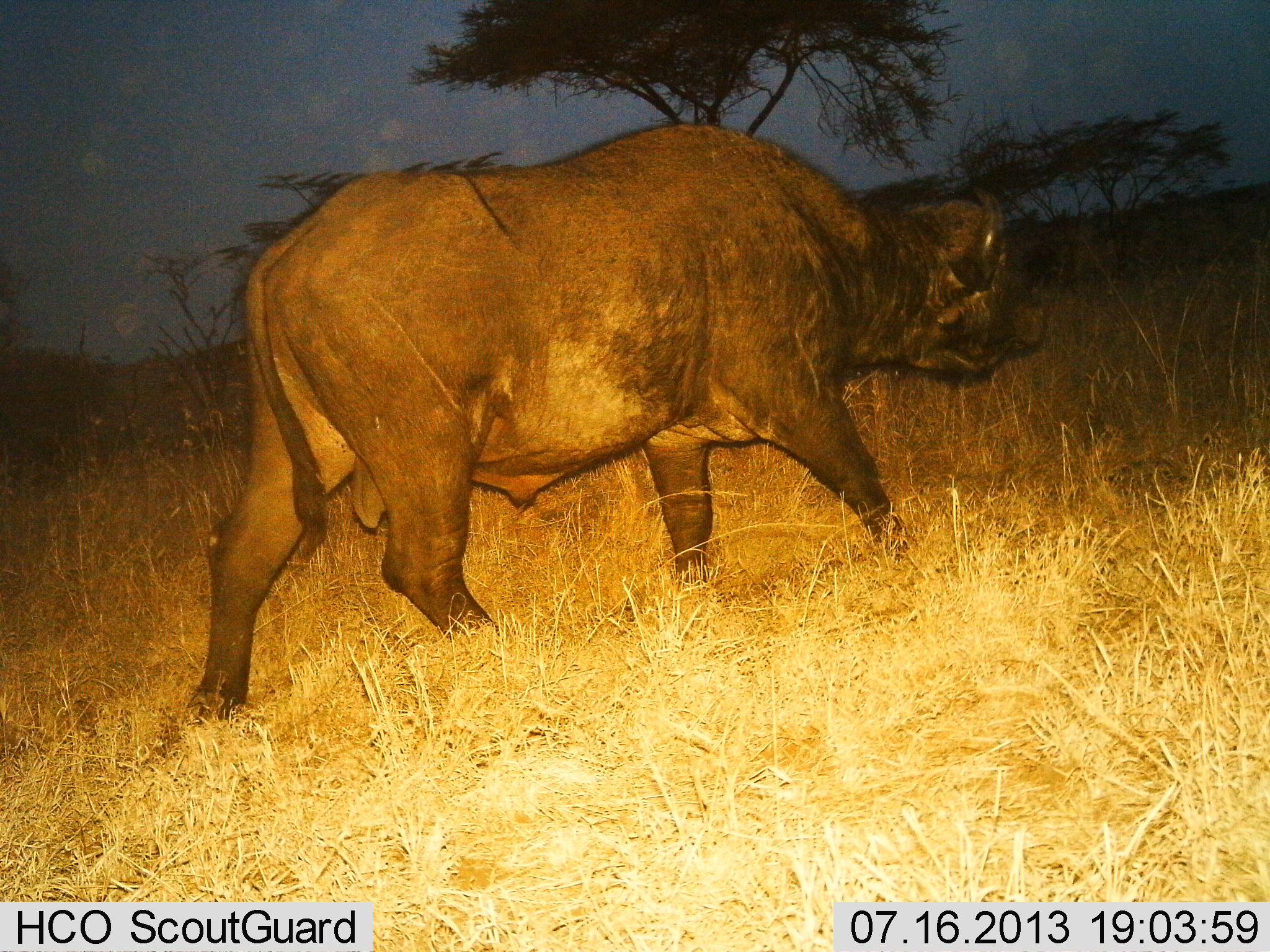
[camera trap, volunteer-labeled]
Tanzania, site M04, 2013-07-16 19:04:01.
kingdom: Animalia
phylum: Chordata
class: Mammalia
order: Artiodactyla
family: Bovidae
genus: Syncerus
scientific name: Syncerus caffer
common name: cape buffalo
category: buffalo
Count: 1.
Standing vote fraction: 4%.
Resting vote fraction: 0%.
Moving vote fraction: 100%.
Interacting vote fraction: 0%.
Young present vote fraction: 0%.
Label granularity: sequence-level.